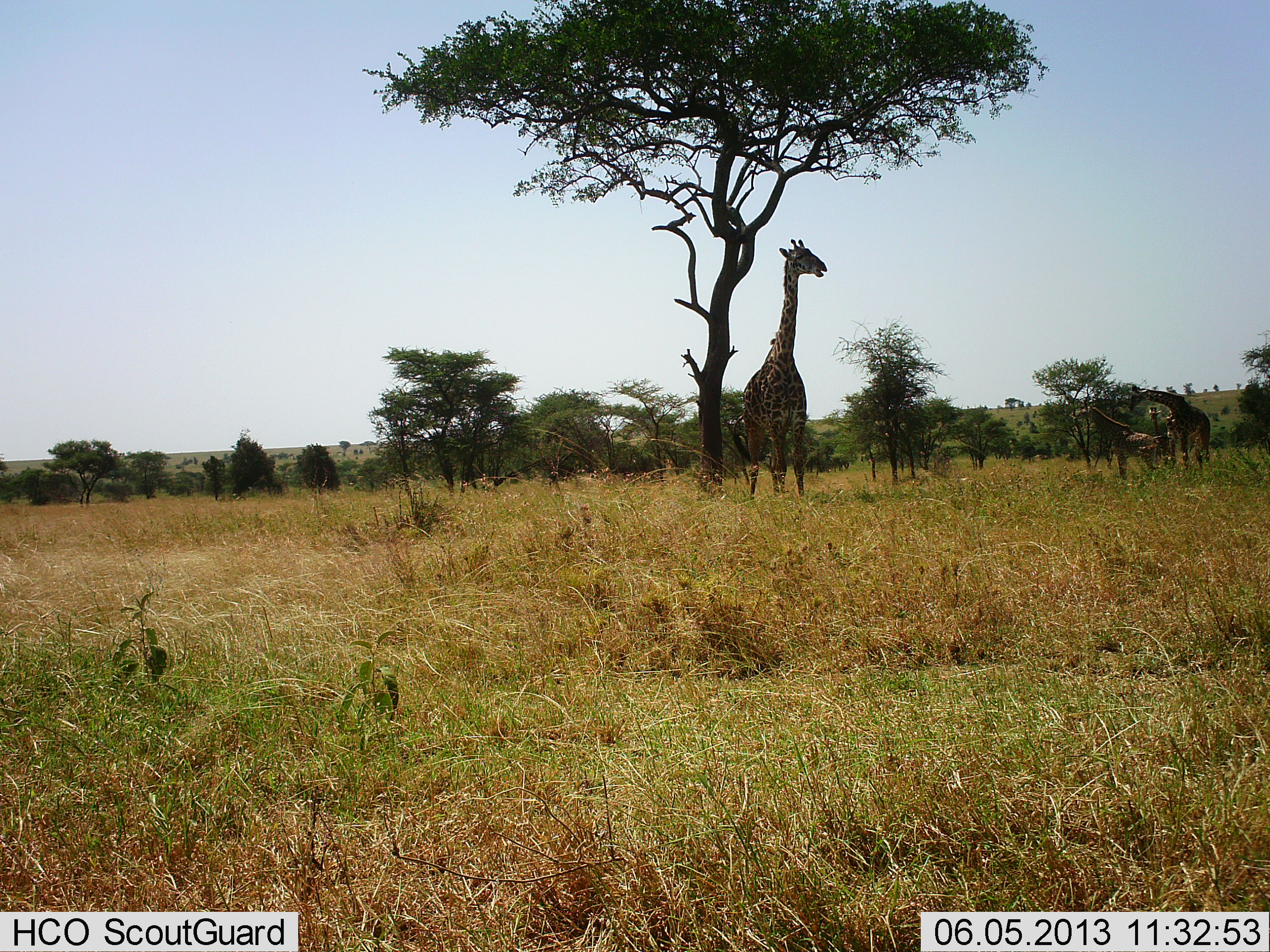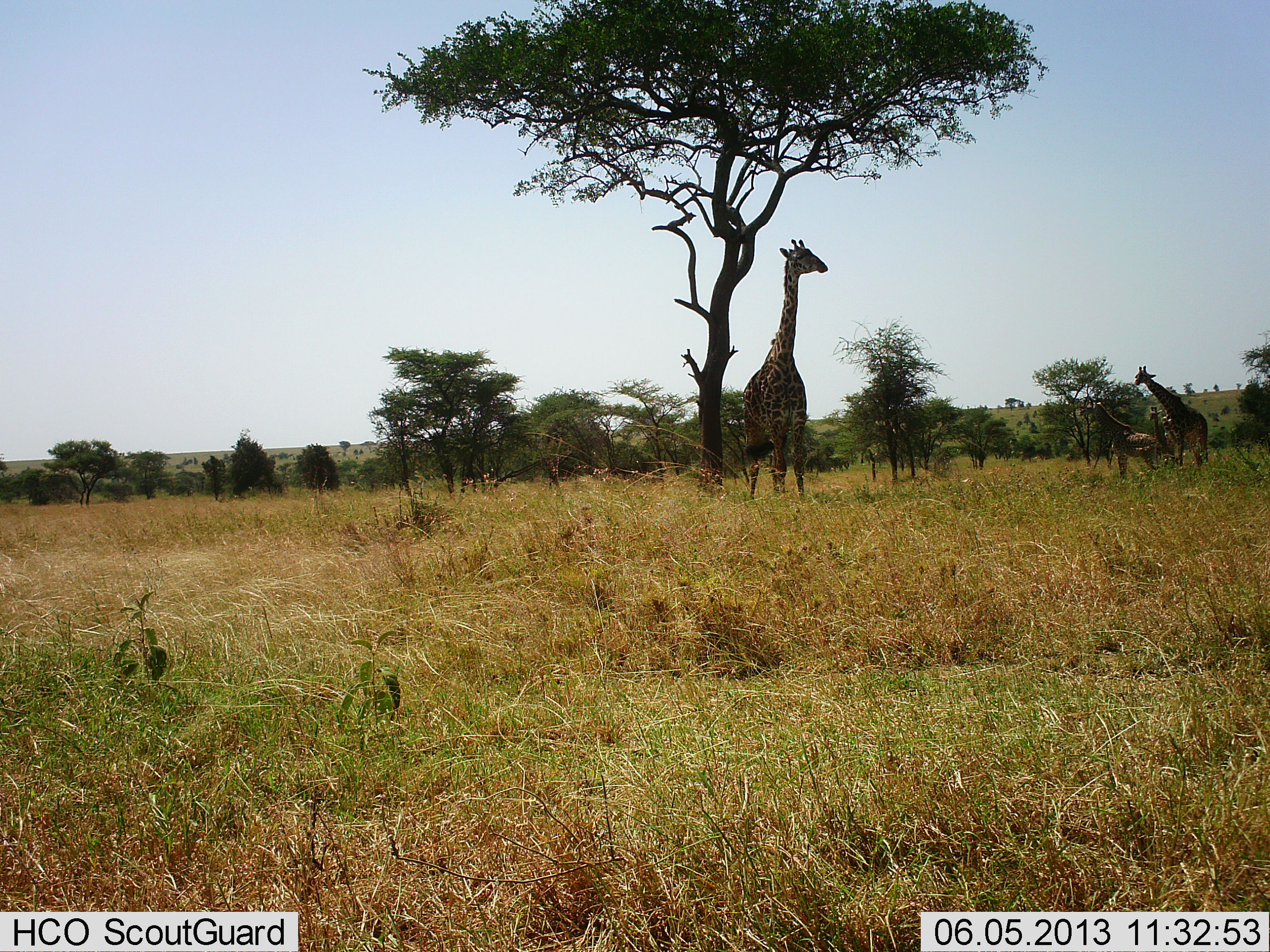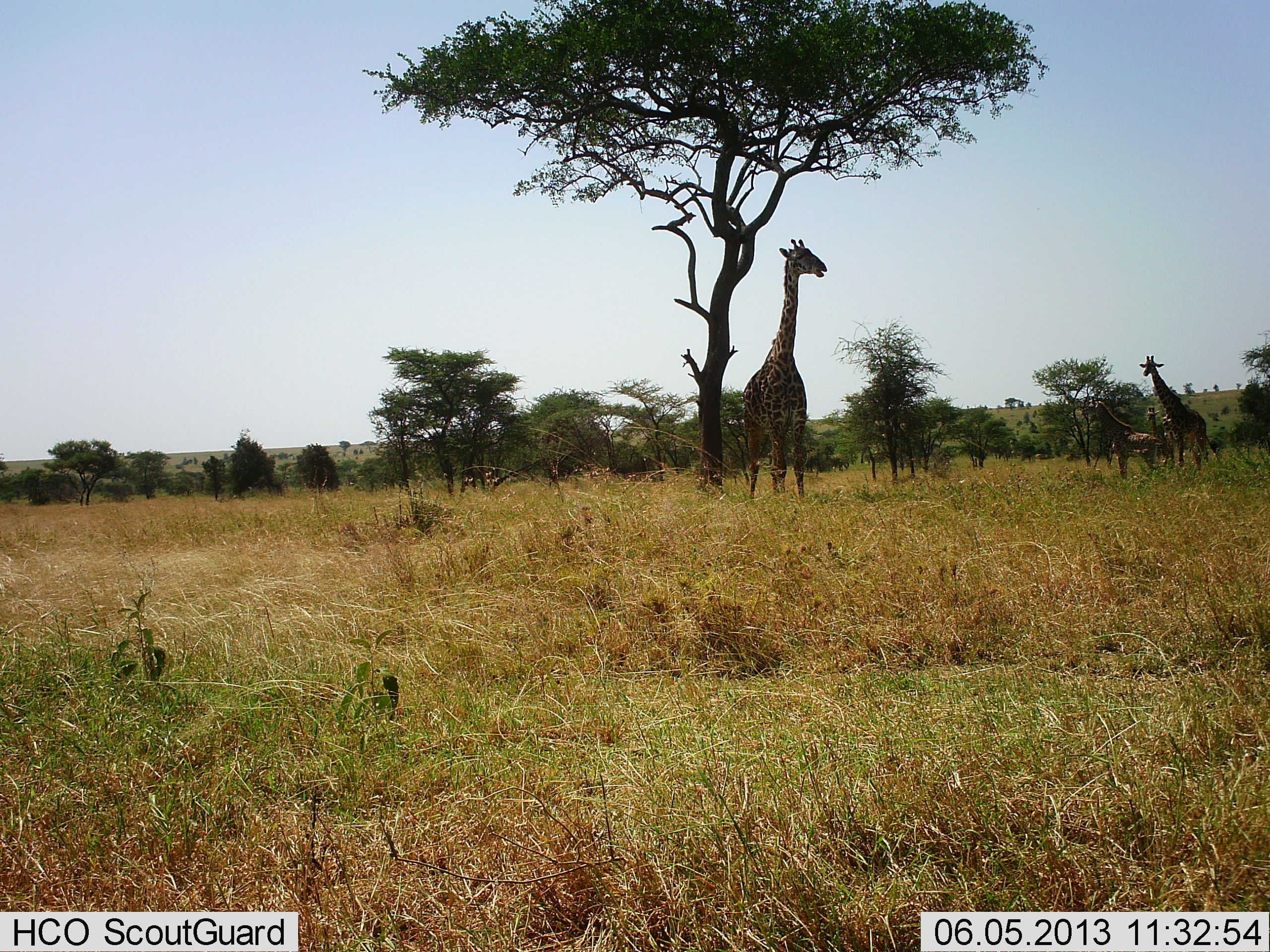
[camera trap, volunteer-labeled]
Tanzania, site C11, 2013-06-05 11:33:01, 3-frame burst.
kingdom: Animalia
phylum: Chordata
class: Mammalia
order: Artiodactyla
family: Giraffidae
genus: Giraffa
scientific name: Giraffa camelopardalis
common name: giraffe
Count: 3.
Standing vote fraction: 80%.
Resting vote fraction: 10%.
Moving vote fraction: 0%.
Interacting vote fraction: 0%.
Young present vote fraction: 70%.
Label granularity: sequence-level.